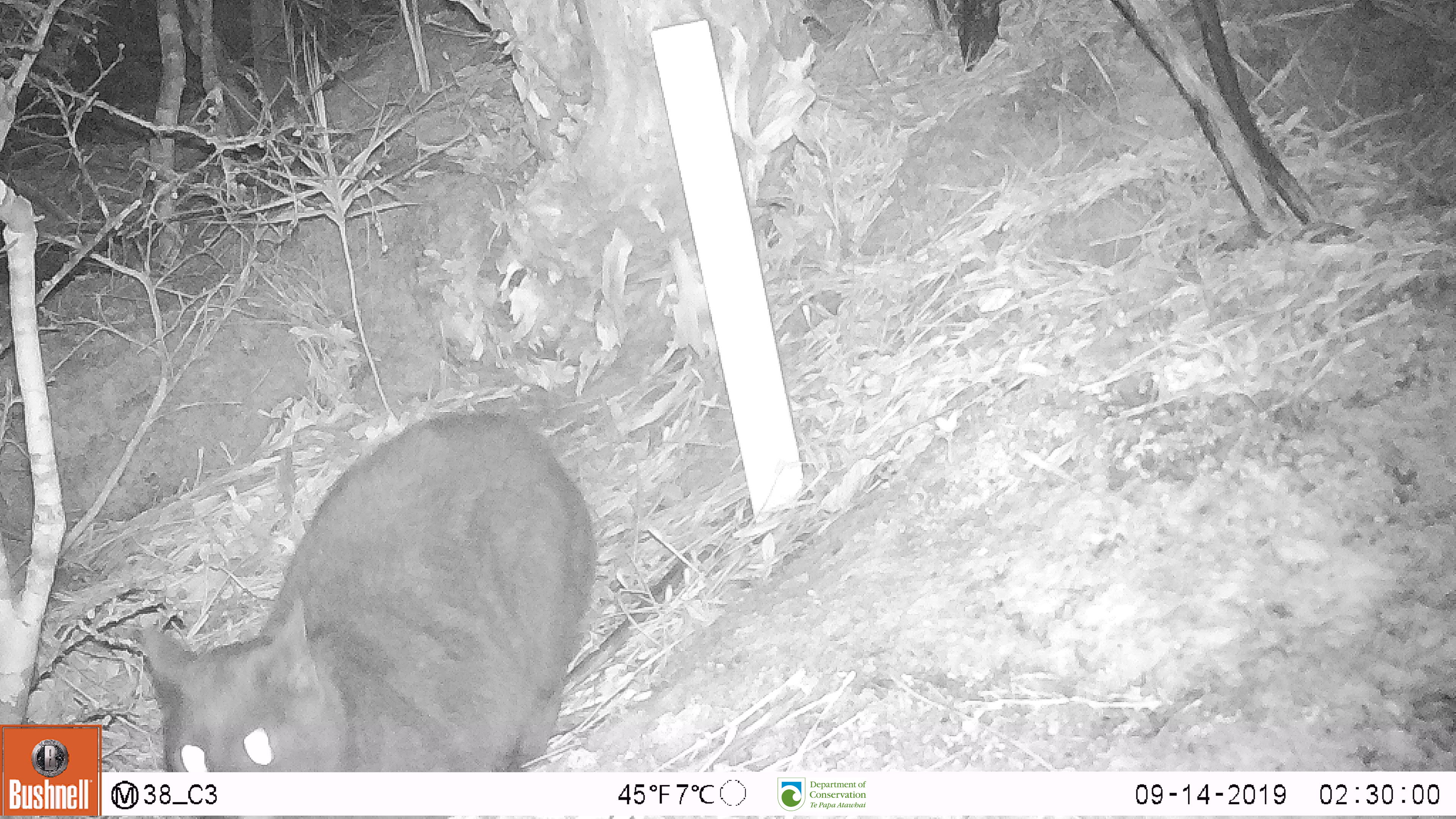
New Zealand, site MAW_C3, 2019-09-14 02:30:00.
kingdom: Animalia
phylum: Chordata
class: Mammalia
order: Carnivora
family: Felidae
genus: Felis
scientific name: Felis catus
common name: domestic cat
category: cat